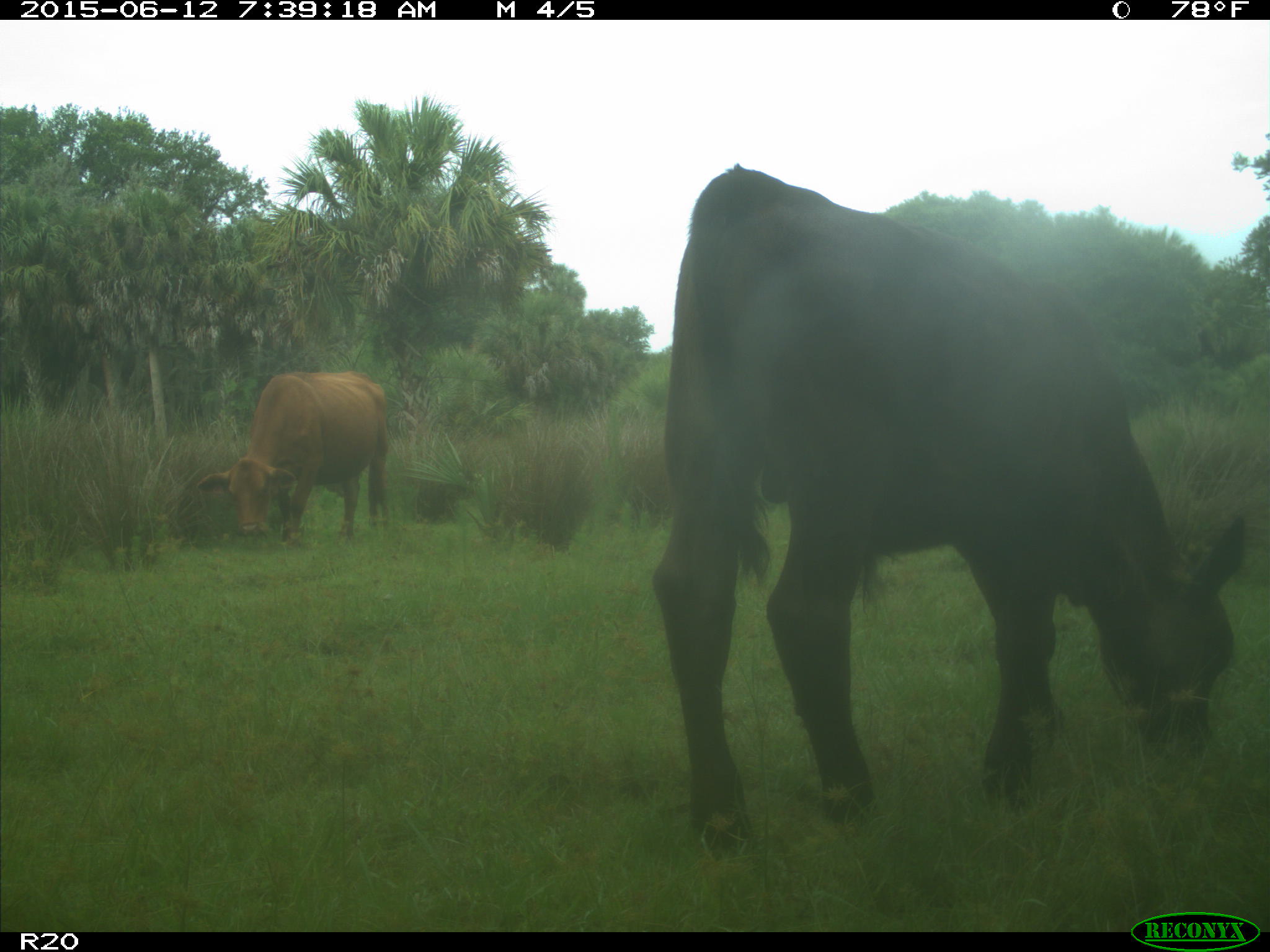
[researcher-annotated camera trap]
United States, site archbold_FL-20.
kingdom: Animalia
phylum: Chordata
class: Mammalia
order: Artiodactyla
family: Bovidae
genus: Bos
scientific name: Bos taurus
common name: domestic cow